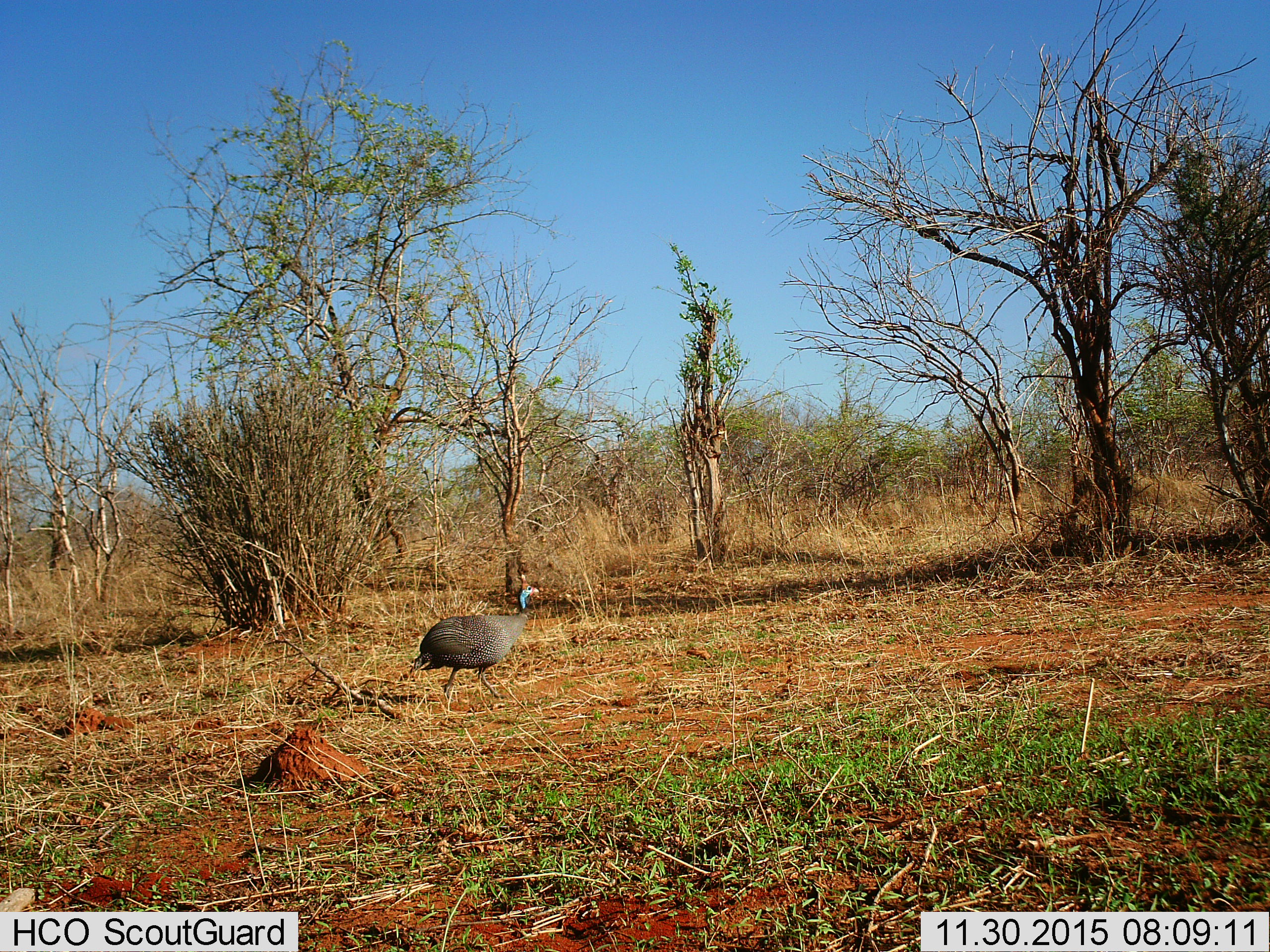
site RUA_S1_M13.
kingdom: Animalia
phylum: Chordata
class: Aves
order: Galliformes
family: Numididae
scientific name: Numididae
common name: guineafowl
Guineafowl (Numididae), count 1. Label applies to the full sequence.